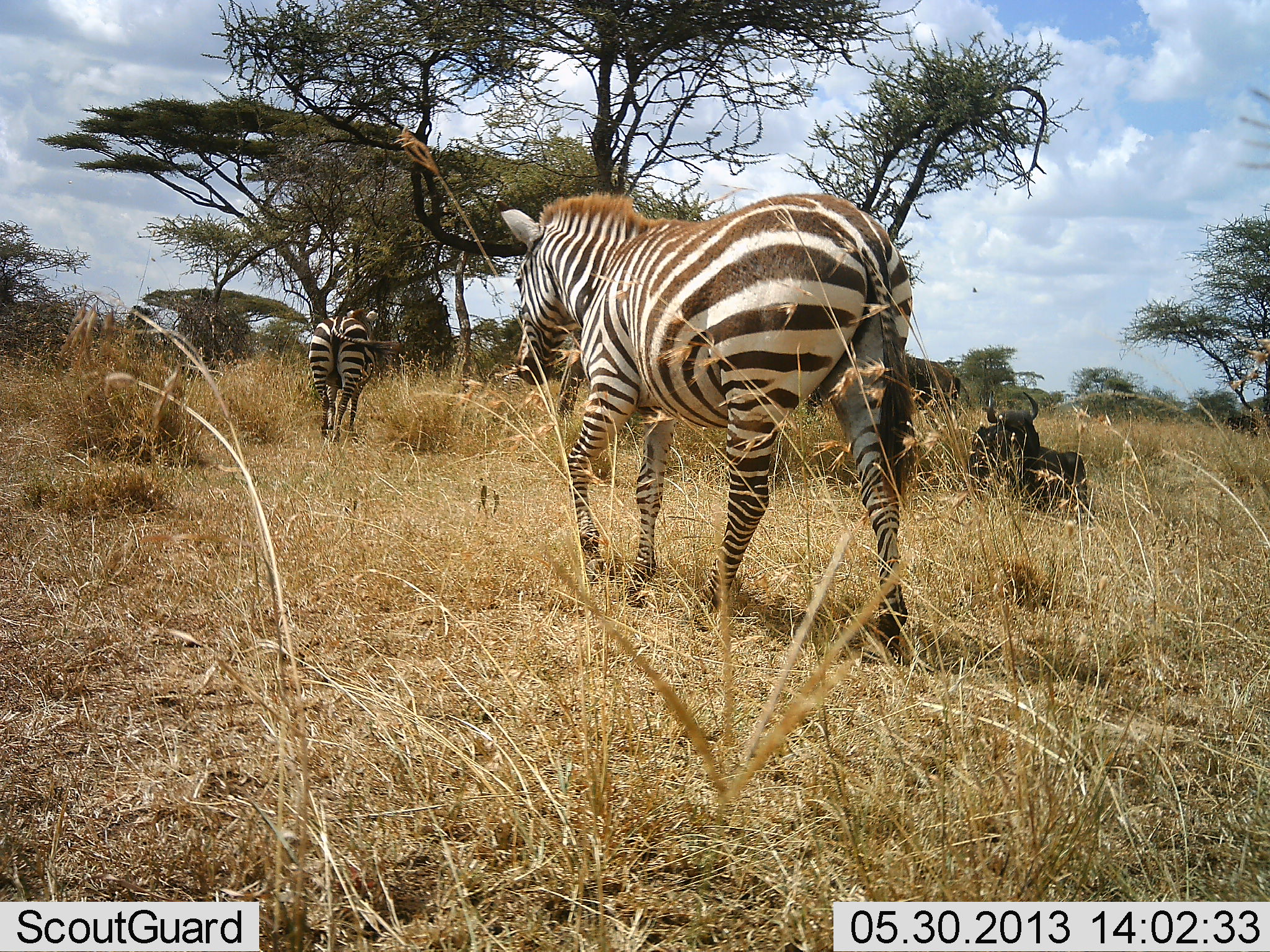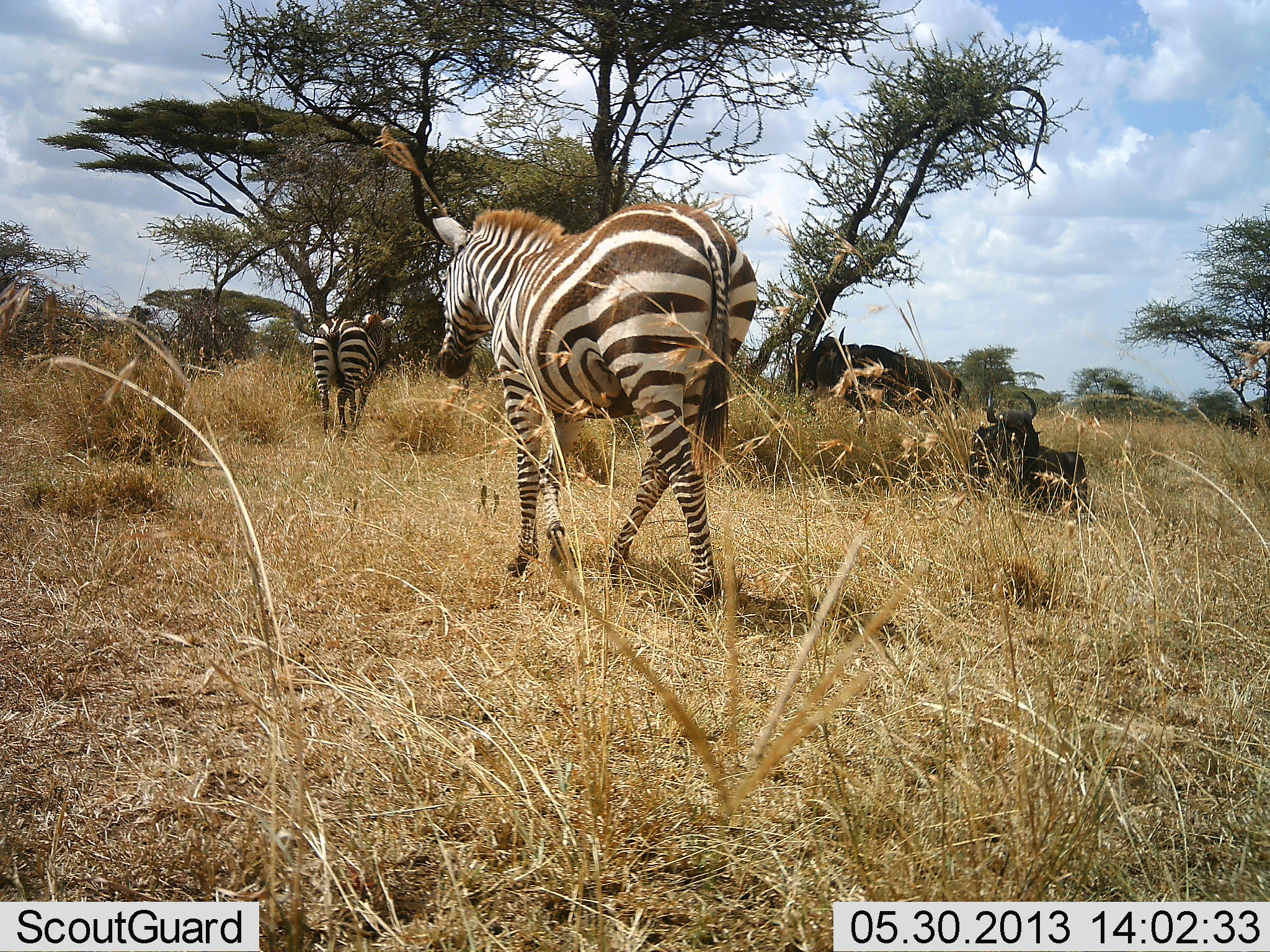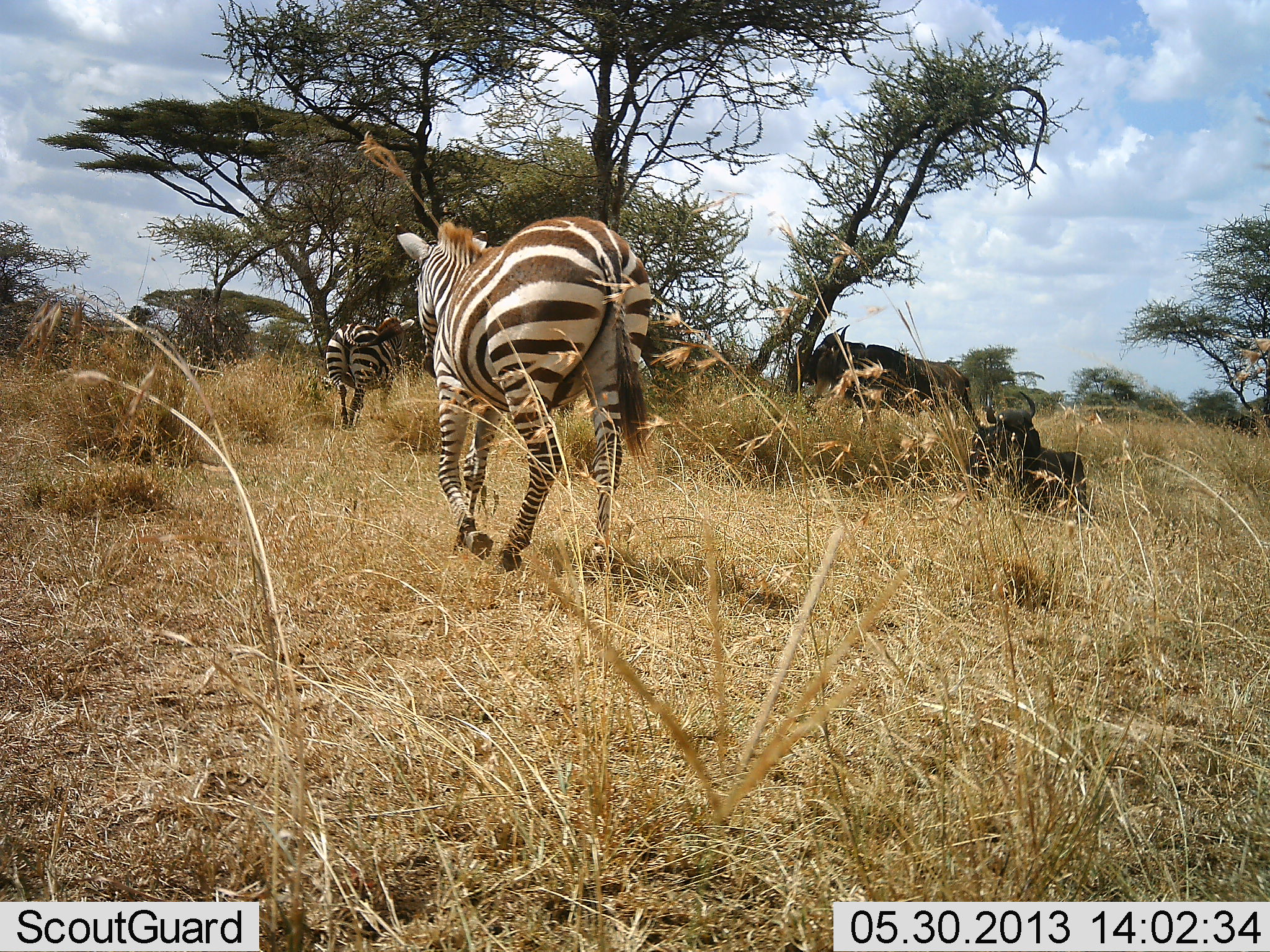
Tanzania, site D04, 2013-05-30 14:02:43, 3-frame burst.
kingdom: Animalia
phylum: Chordata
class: Mammalia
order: Artiodactyla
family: Bovidae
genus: Connochaetes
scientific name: Connochaetes taurinus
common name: blue wildebeest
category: wildebeest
Wildebeest (blue wildebeest) (Connochaetes taurinus), count 2. Behavior (volunteer vote fractions): standing 80%, resting 100%, moving 0%, interacting 0%. Young present (vote fraction): 0%. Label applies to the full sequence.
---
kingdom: Animalia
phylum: Chordata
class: Mammalia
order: Perissodactyla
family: Equidae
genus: Equus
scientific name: Equus quagga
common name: plains zebra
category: zebra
Zebra (plains zebra) (Equus quagga), count 2. Behavior (volunteer vote fractions): standing 0%, resting 0%, moving 100%, interacting 0%. Young present (vote fraction): 0%. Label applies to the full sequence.